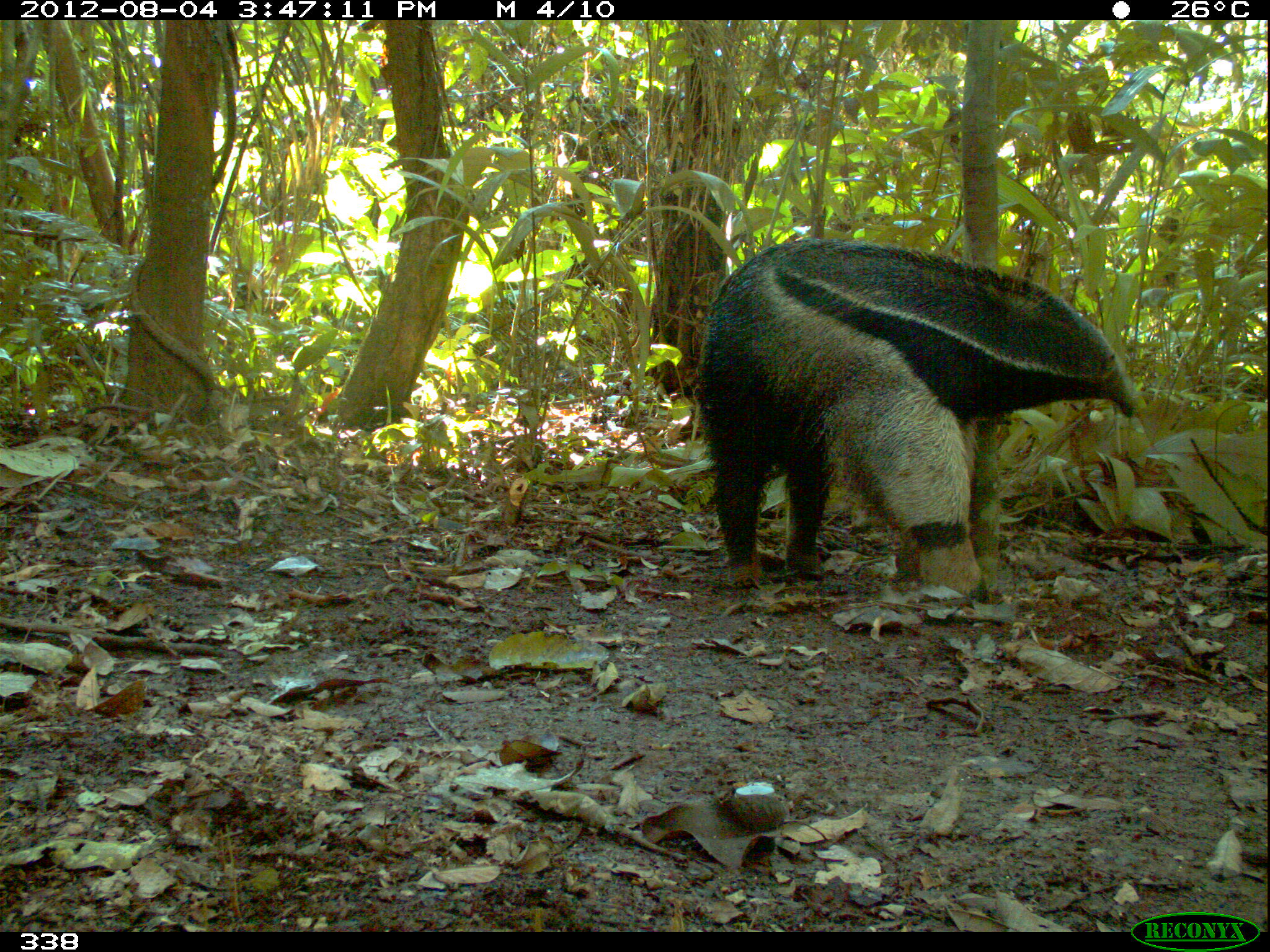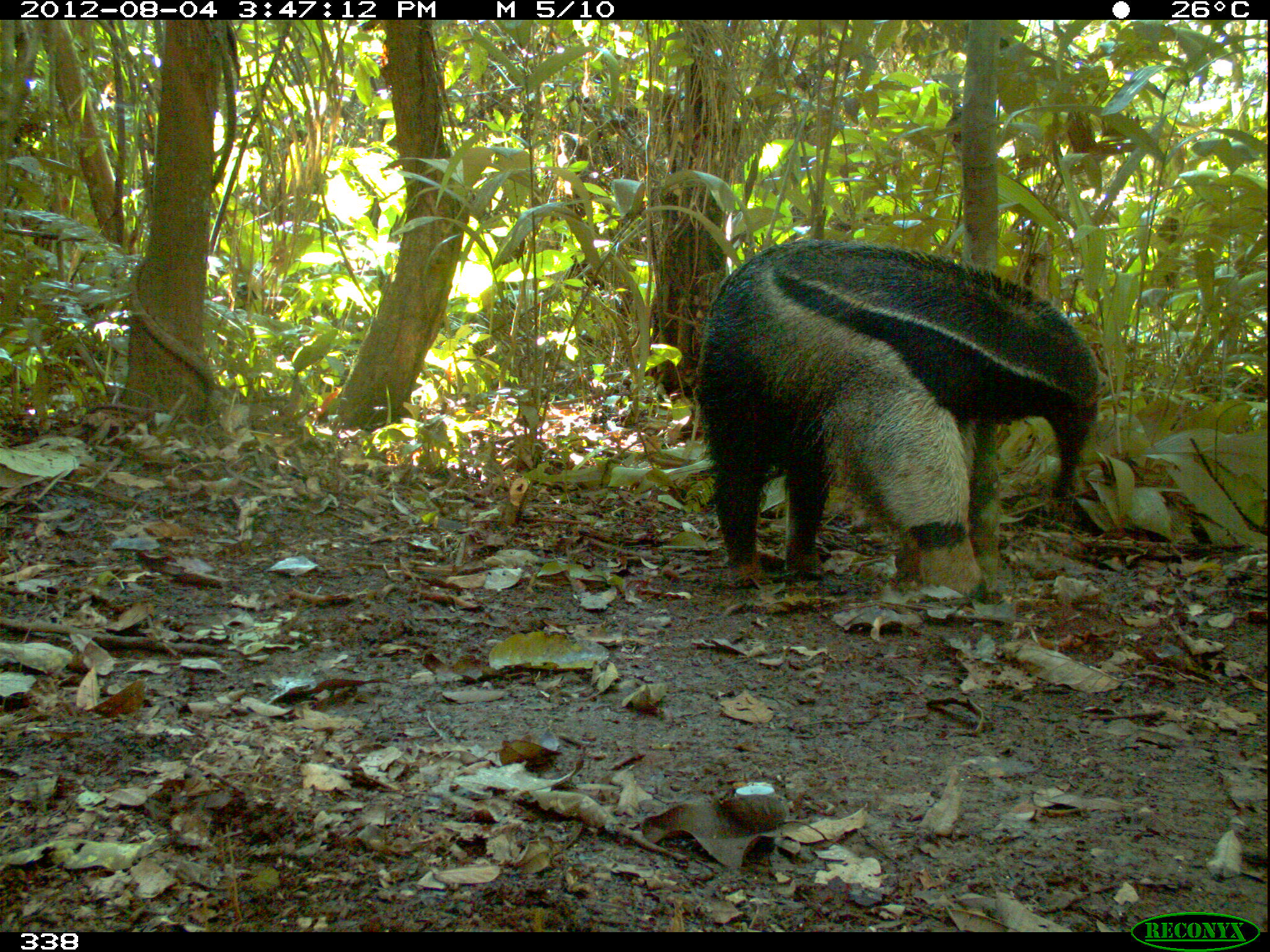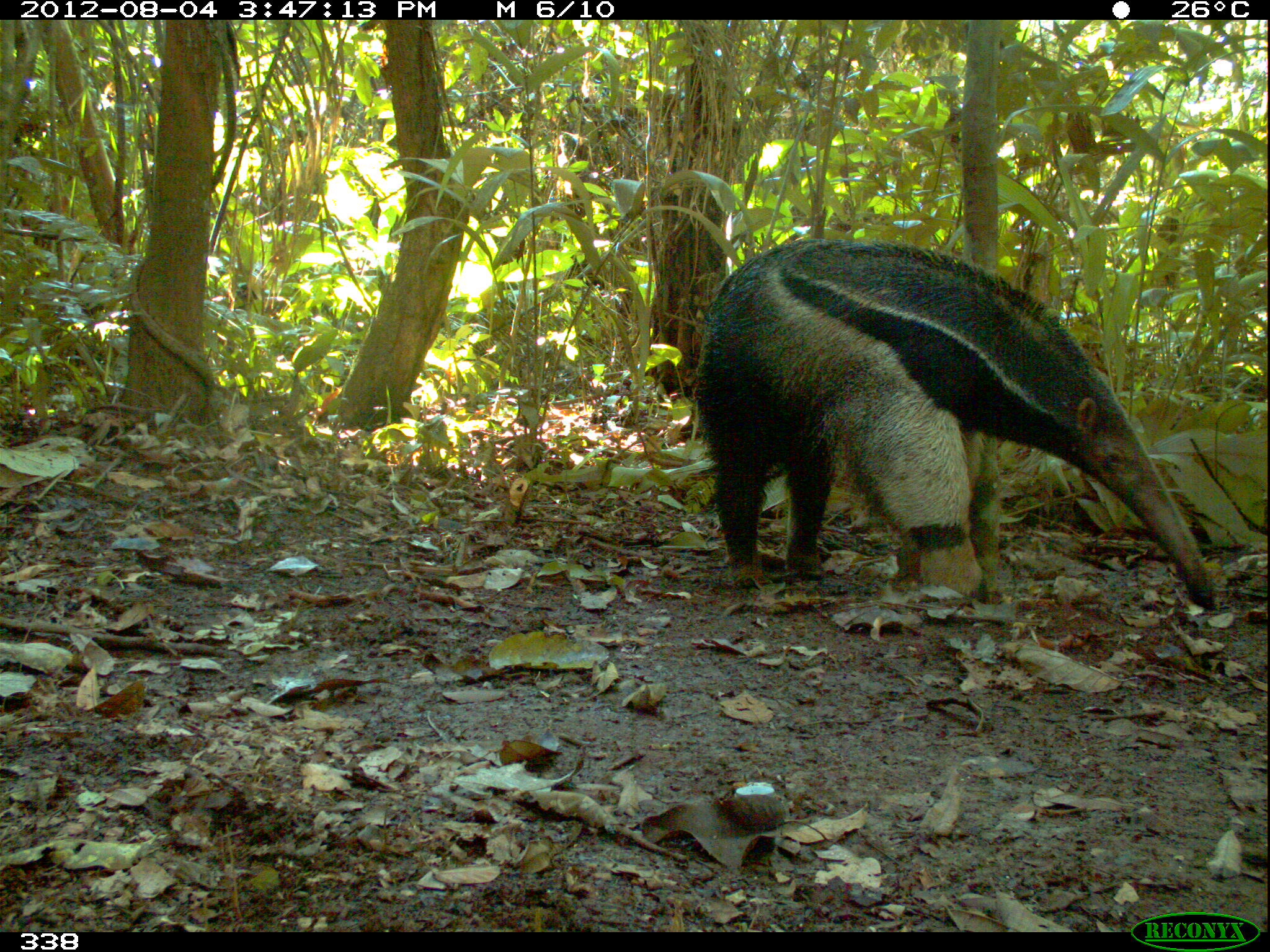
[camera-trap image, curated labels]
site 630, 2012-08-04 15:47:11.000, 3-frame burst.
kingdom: Animalia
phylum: Chordata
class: Mammalia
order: Pilosa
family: Myrmecophagidae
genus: Myrmecophaga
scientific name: Myrmecophaga tridactyla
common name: giant anteater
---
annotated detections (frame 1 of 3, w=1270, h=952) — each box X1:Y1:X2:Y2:
myrmecophaga tridactyla: 698:238:1140:602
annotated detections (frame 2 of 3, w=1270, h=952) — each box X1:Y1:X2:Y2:
myrmecophaga tridactyla: 693:240:1107:604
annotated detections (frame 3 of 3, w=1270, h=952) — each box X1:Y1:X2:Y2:
myrmecophaga tridactyla: 689:236:1221:616